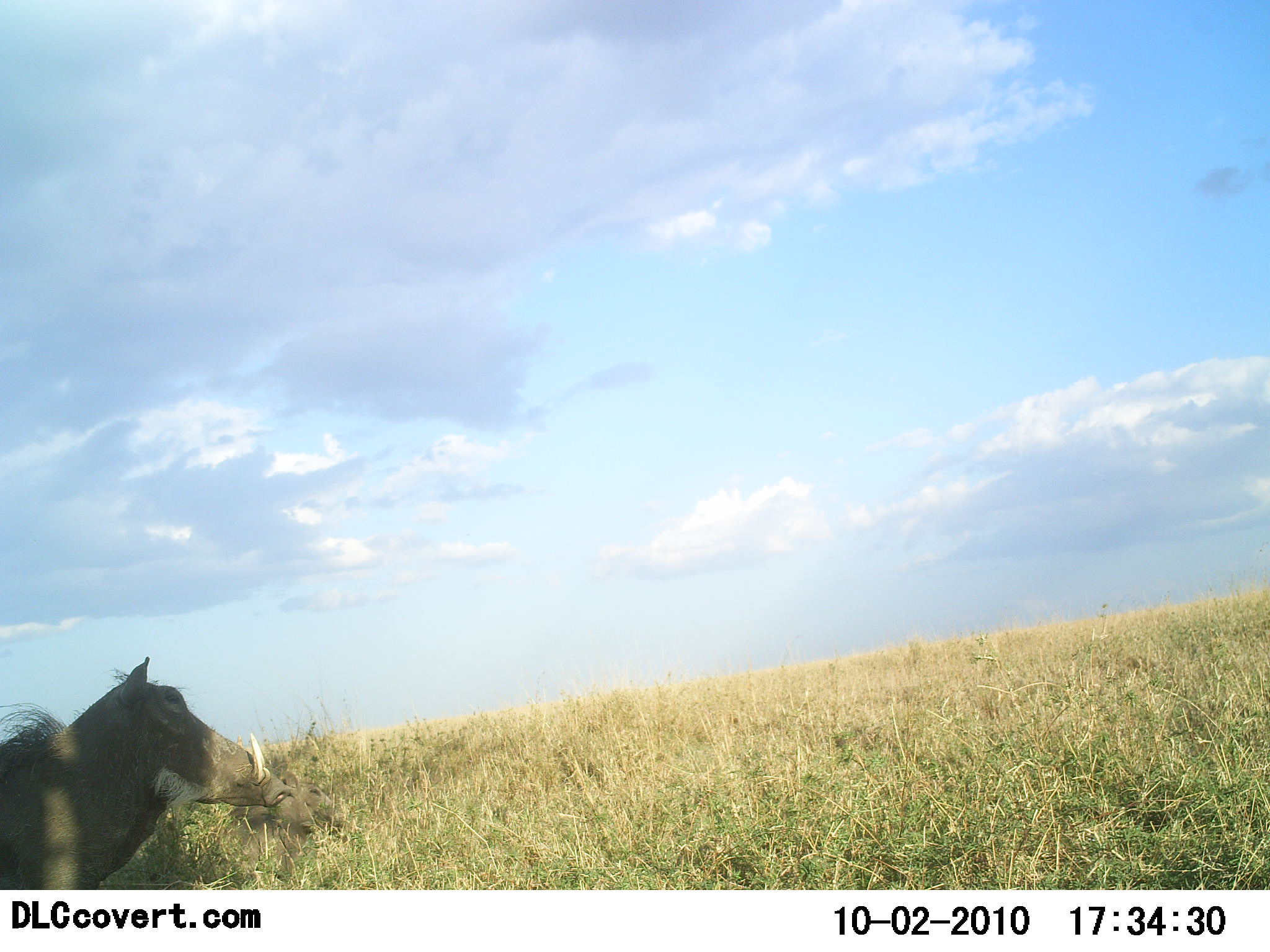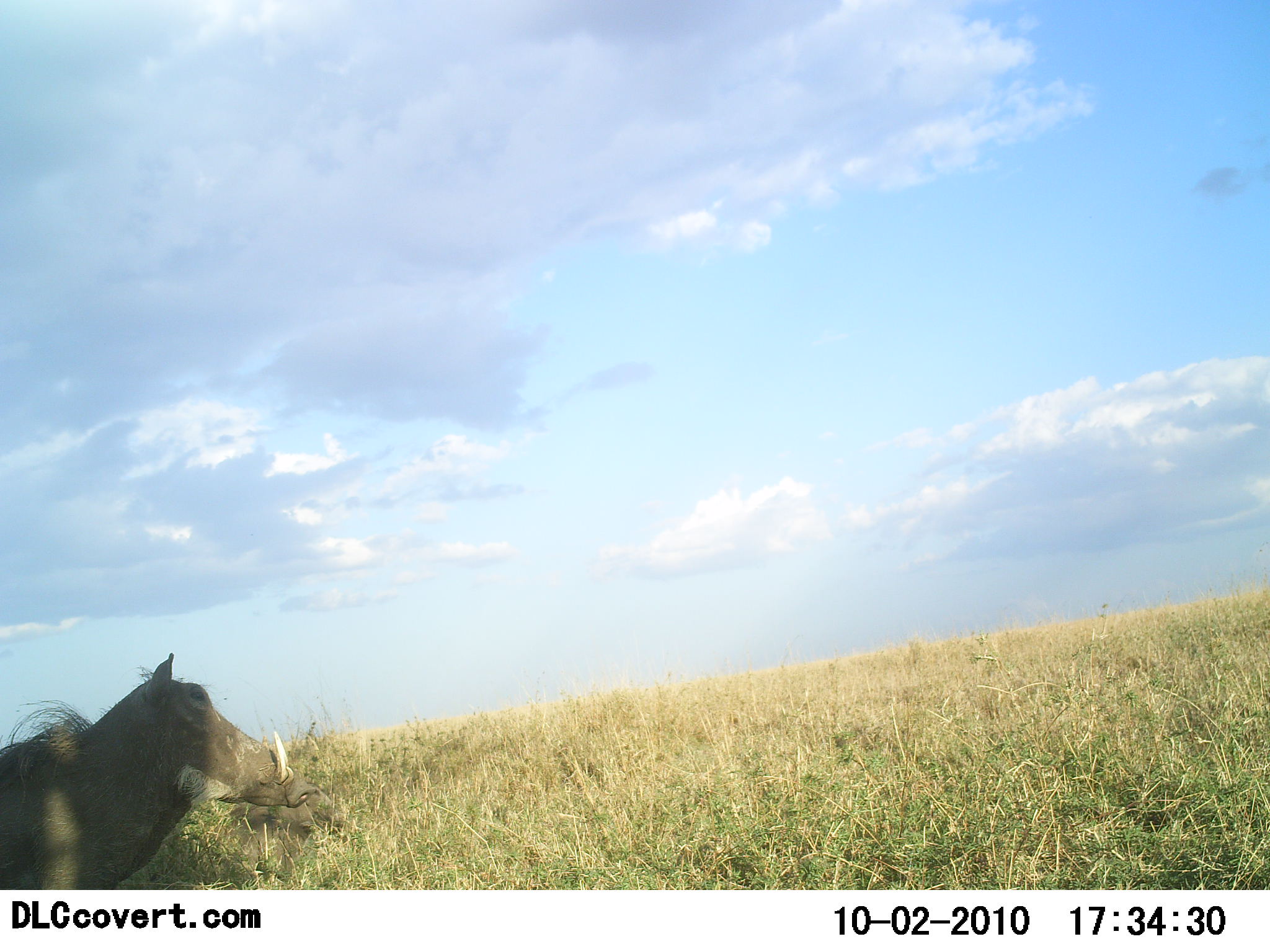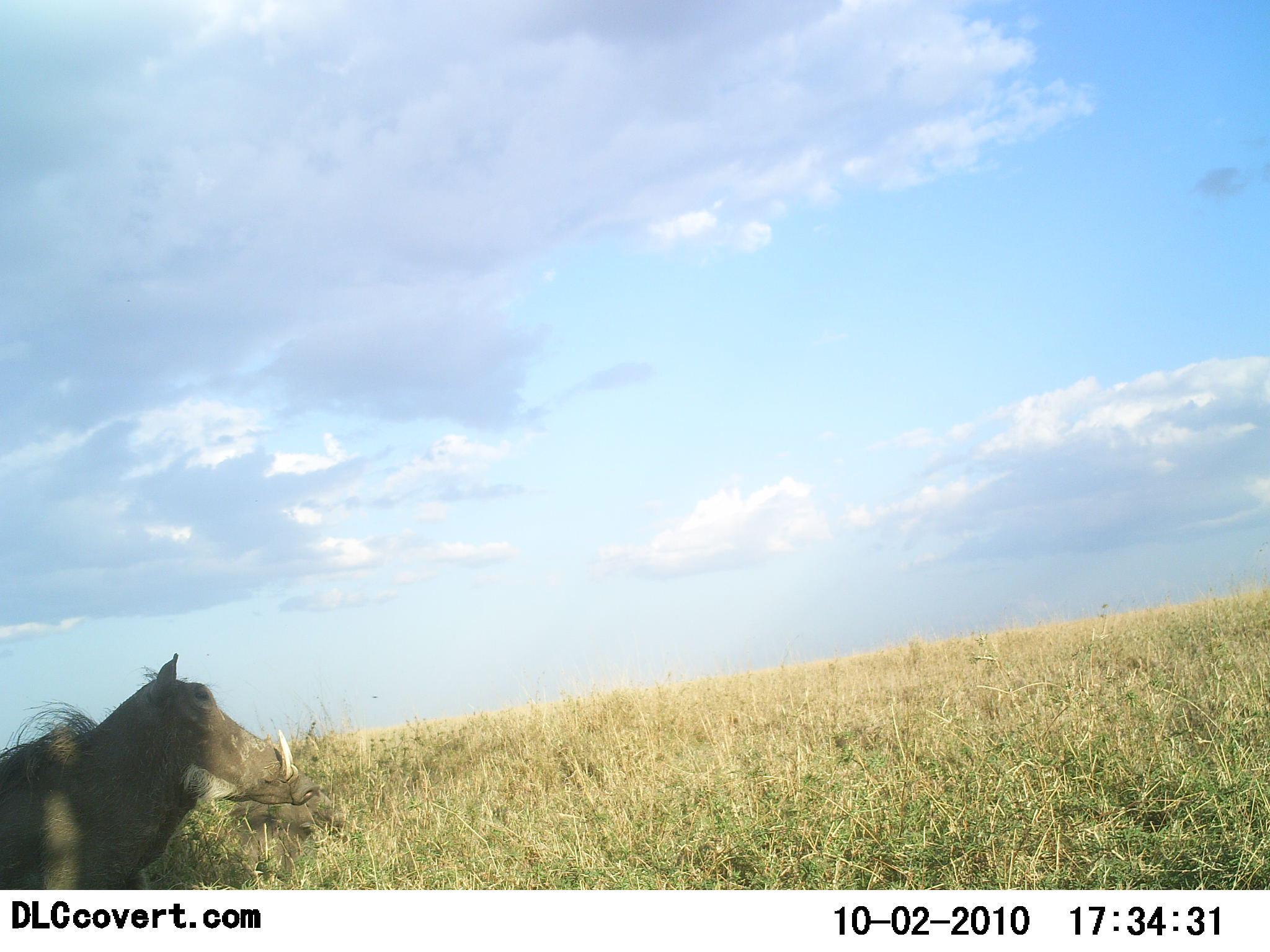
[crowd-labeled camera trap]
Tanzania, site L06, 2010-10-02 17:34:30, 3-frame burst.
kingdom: Animalia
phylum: Chordata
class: Mammalia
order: Artiodactyla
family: Suidae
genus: Phacochoerus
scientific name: Phacochoerus africanus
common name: warthog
Warthog (Phacochoerus africanus), count 1. Behavior (volunteer vote fractions): standing 92%, resting 0%, moving 8%, interacting 0%. Young present (vote fraction): 0%. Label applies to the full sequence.